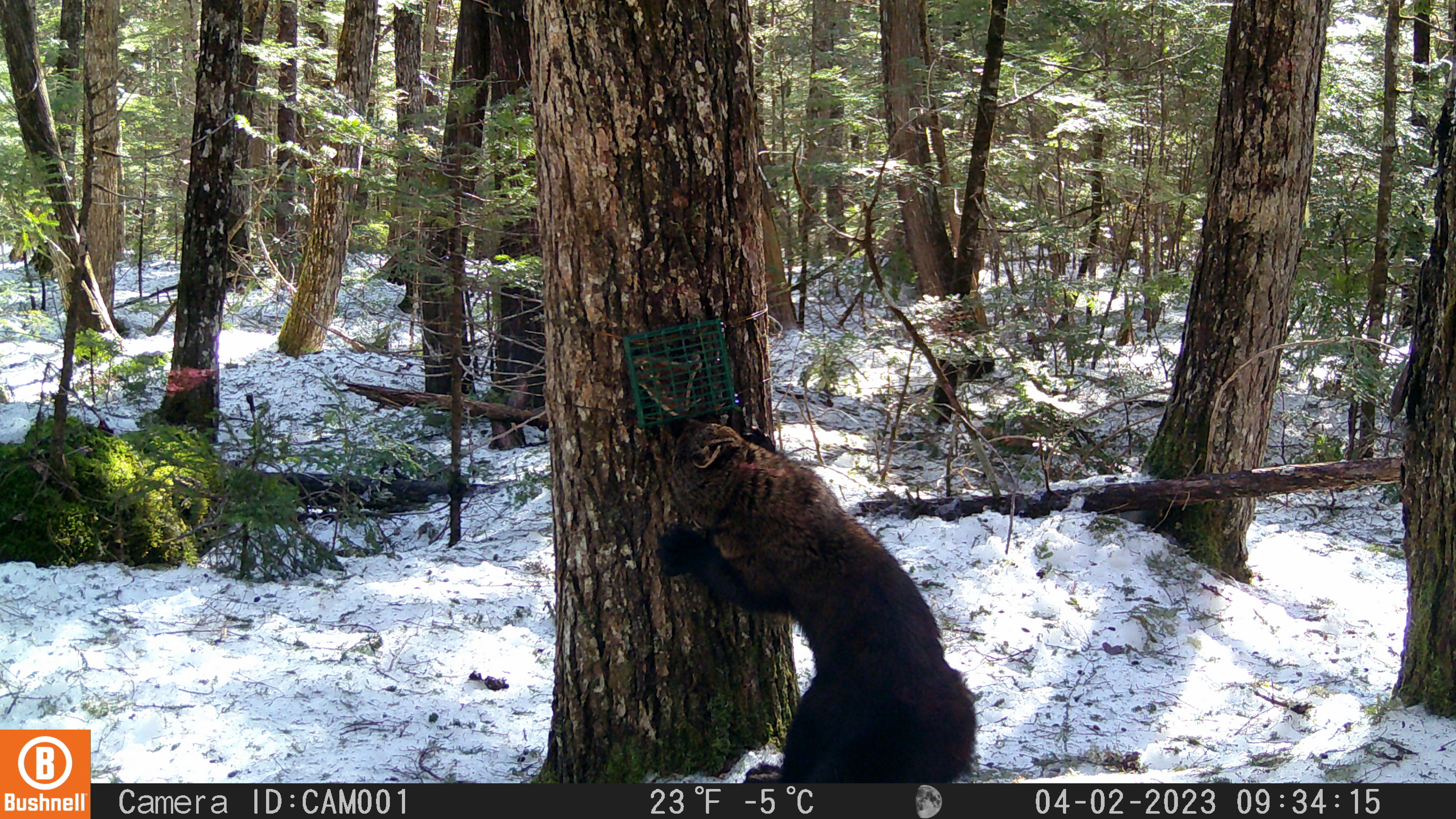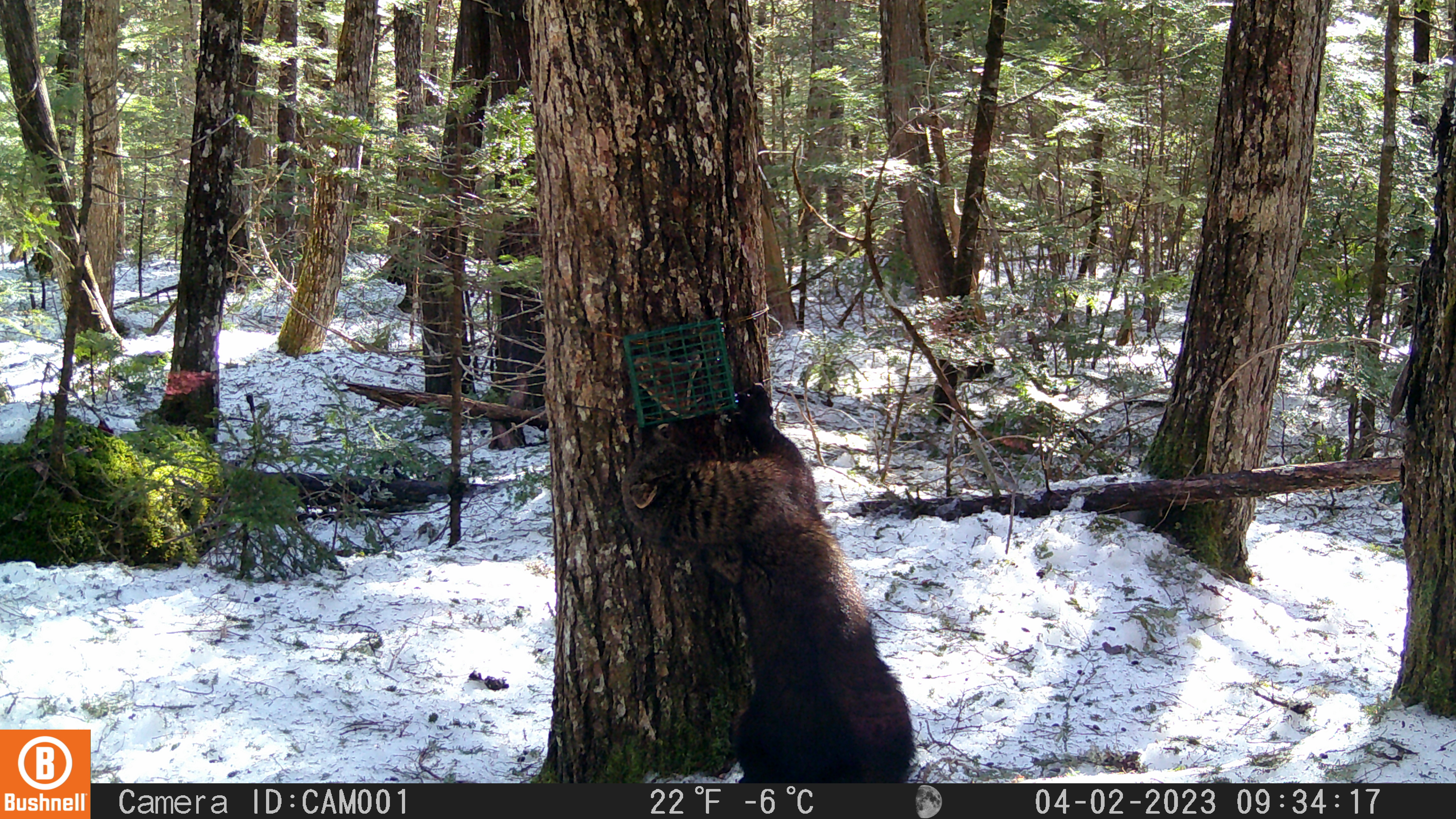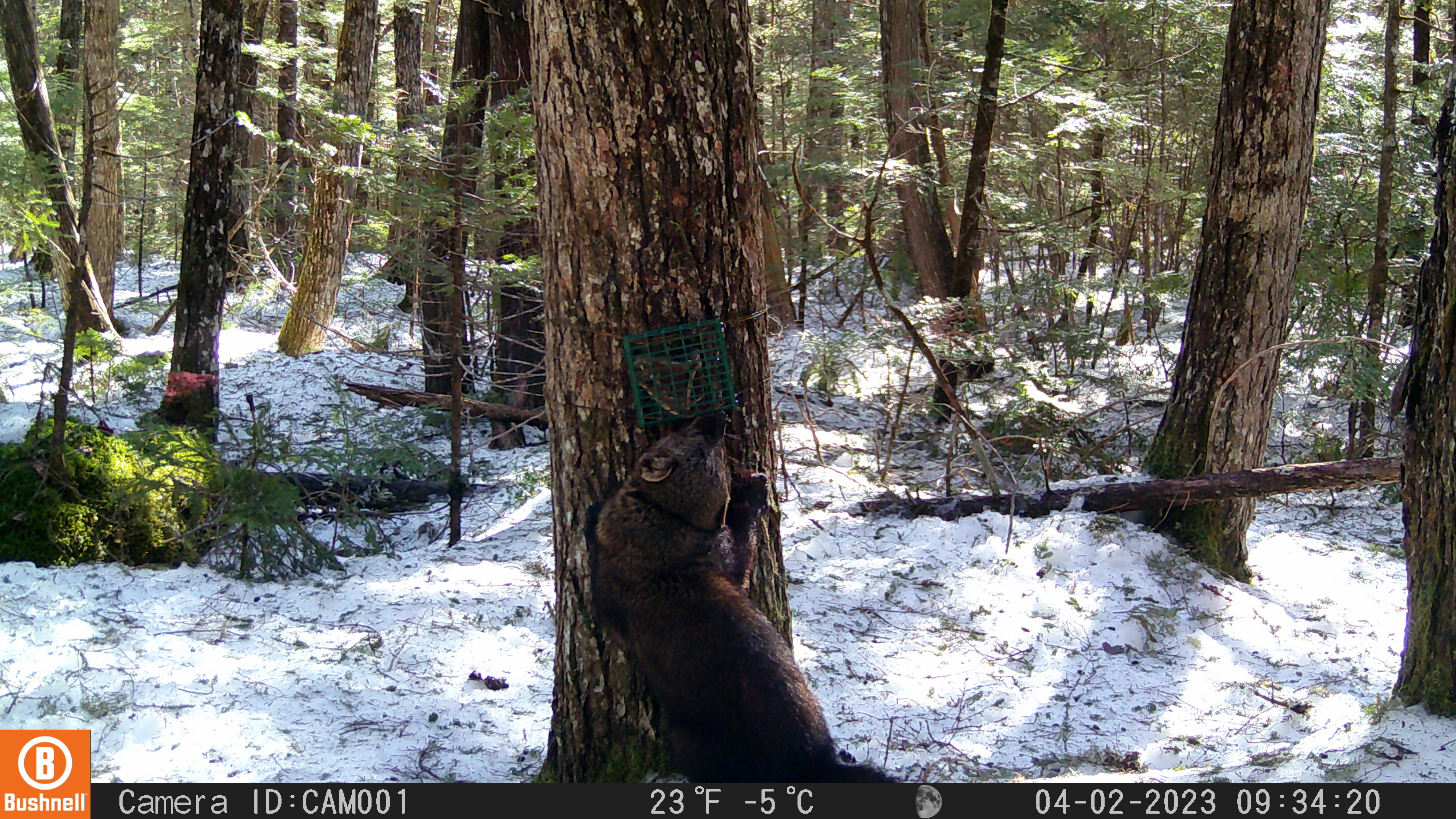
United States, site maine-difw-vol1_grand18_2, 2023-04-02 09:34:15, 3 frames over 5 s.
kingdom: Animalia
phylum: Chordata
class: Mammalia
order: Carnivora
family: Mustelidae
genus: Pekania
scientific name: Pekania pennanti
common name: fisher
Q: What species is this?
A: Fisher (Pekania pennanti).